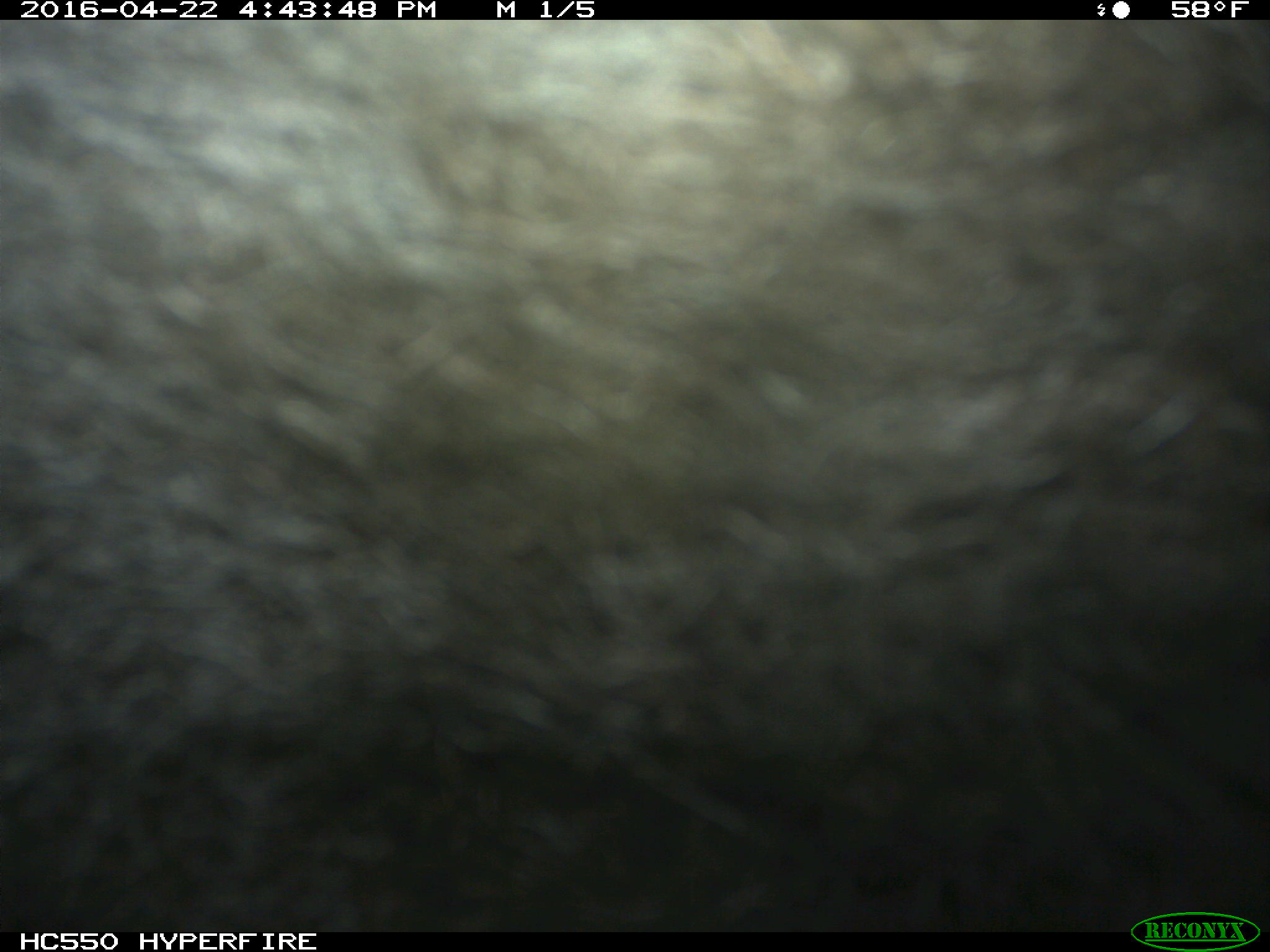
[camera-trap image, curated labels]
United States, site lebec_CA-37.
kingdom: Animalia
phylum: Chordata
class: Mammalia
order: Artiodactyla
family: Bovidae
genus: Bos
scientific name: Bos taurus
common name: domestic cow